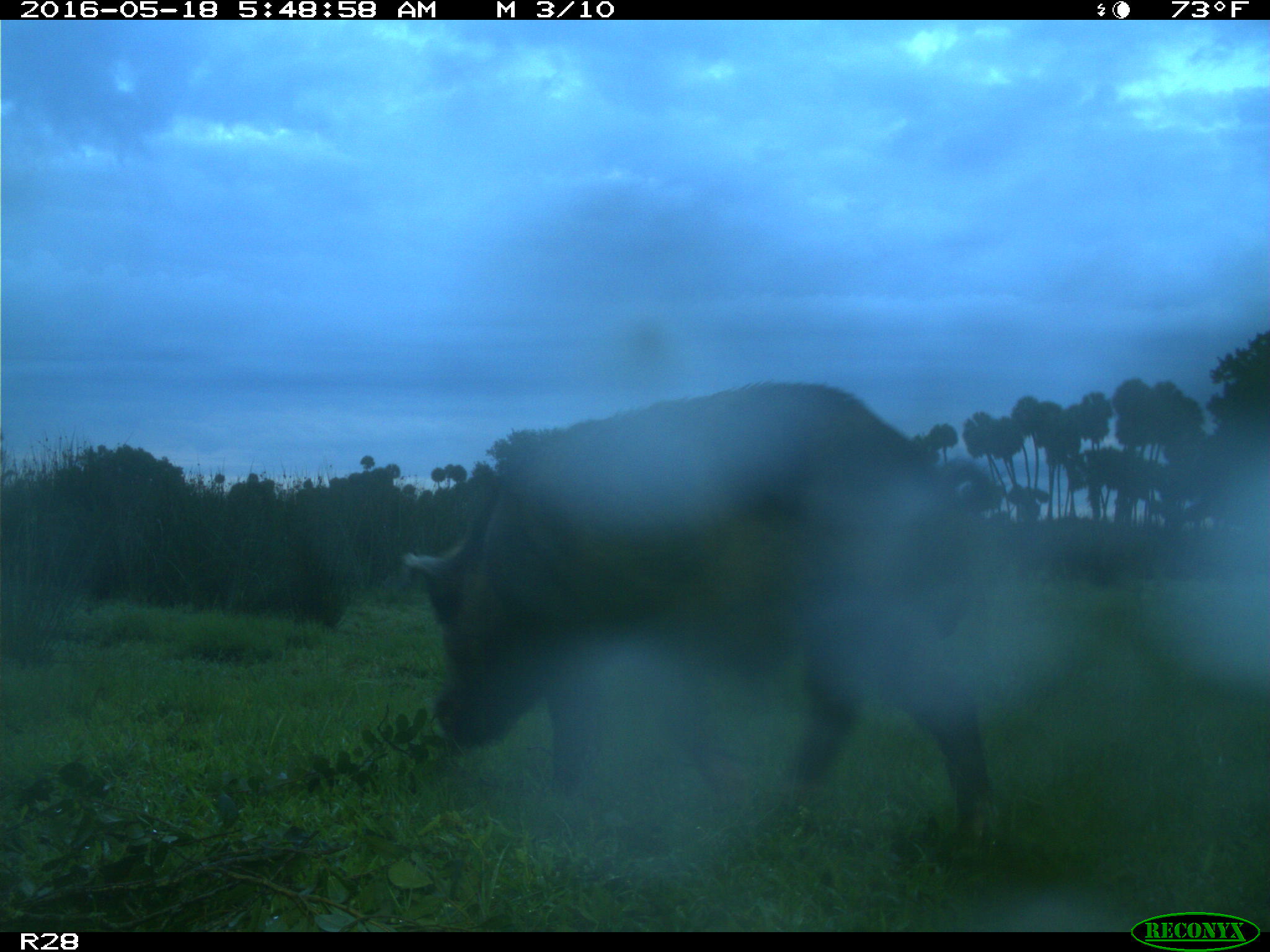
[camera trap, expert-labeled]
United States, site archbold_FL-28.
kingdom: Animalia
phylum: Chordata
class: Mammalia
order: Artiodactyla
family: Suidae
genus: Sus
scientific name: Sus scrofa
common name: wild boar